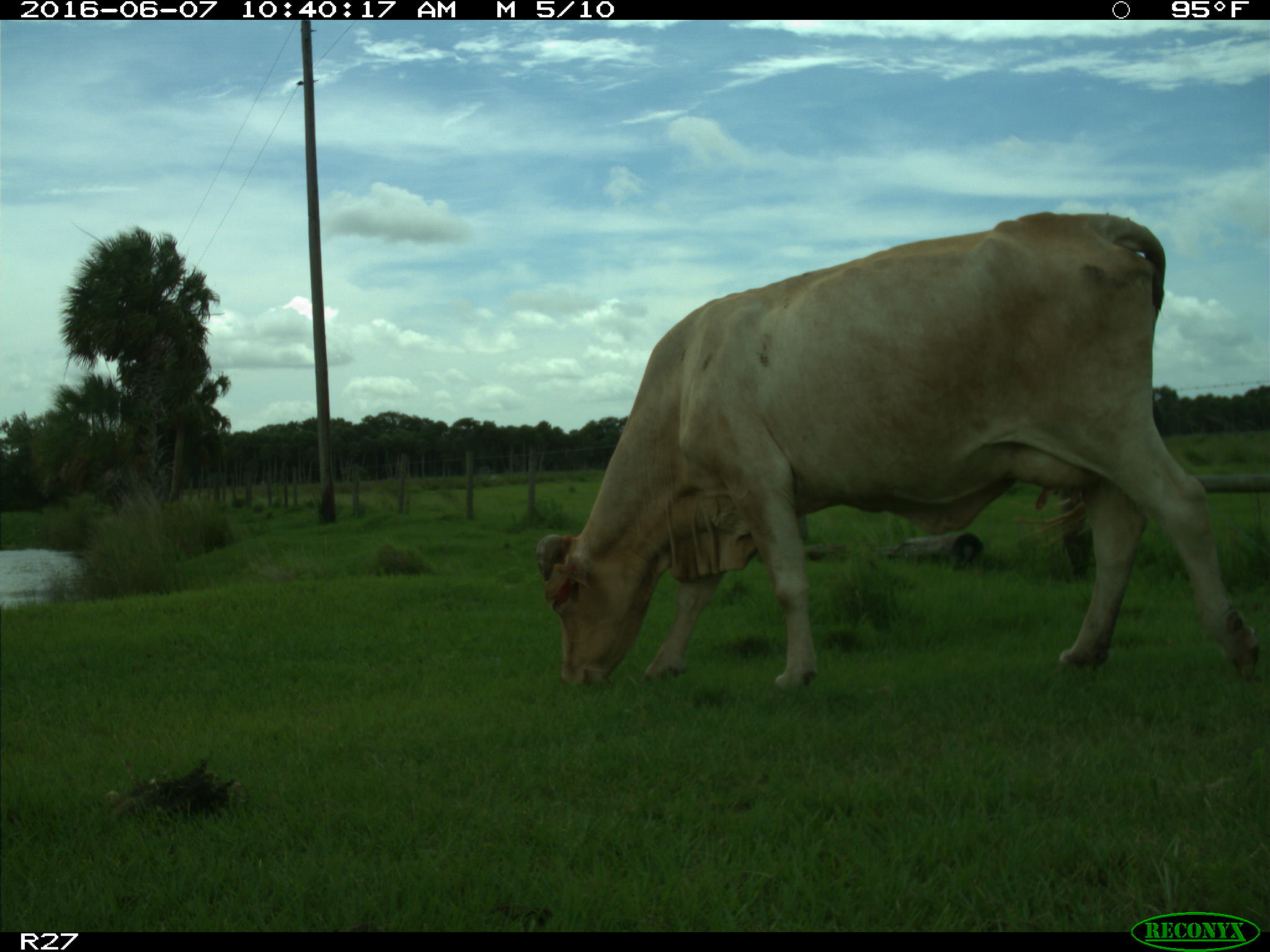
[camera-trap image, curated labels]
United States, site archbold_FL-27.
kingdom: Animalia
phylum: Chordata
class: Mammalia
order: Artiodactyla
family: Bovidae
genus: Bos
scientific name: Bos taurus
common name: domestic cow